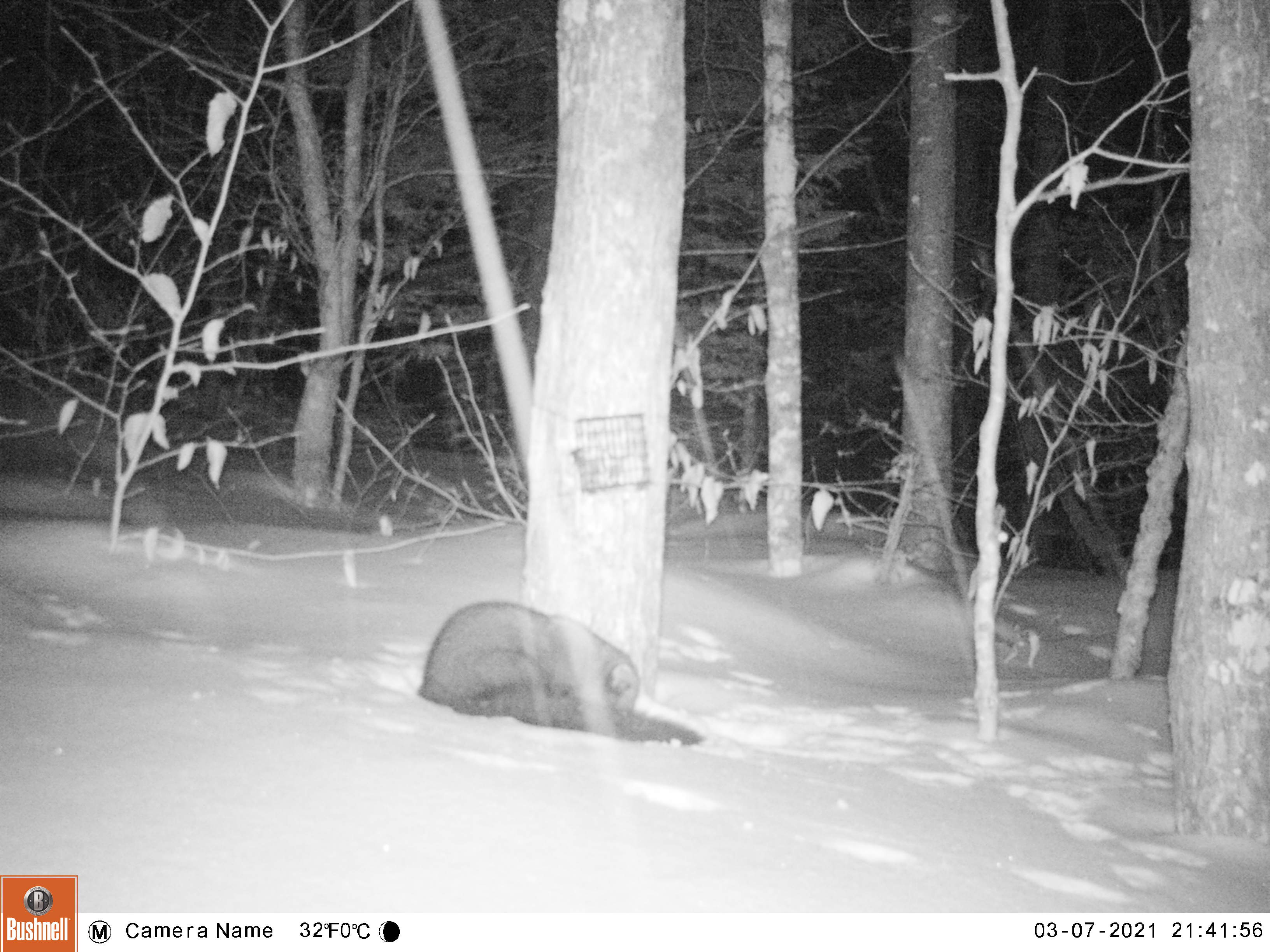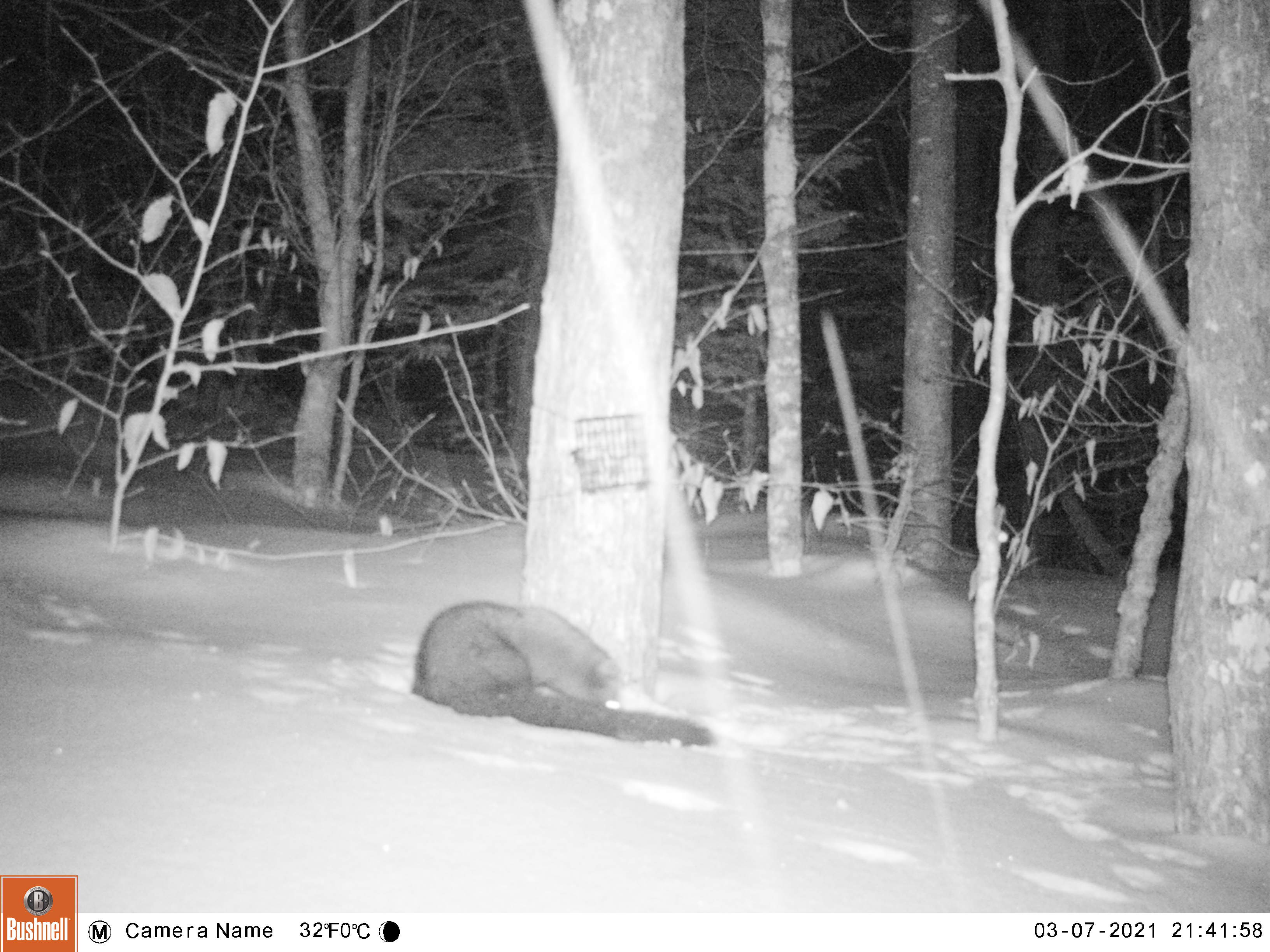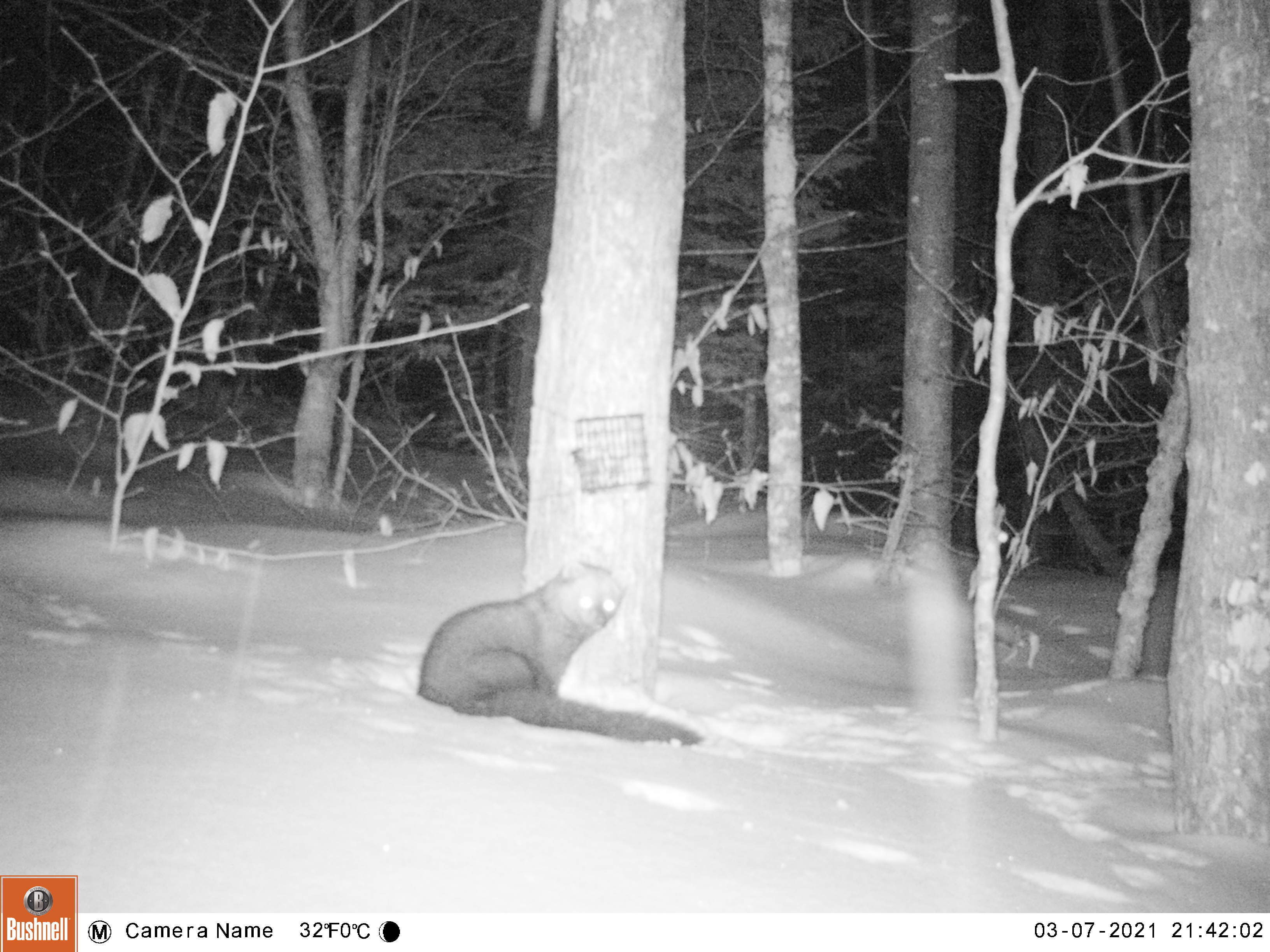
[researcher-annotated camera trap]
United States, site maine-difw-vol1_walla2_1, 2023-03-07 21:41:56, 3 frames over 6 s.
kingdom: Animalia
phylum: Chordata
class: Mammalia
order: Carnivora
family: Mustelidae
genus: Pekania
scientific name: Pekania pennanti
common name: fisher